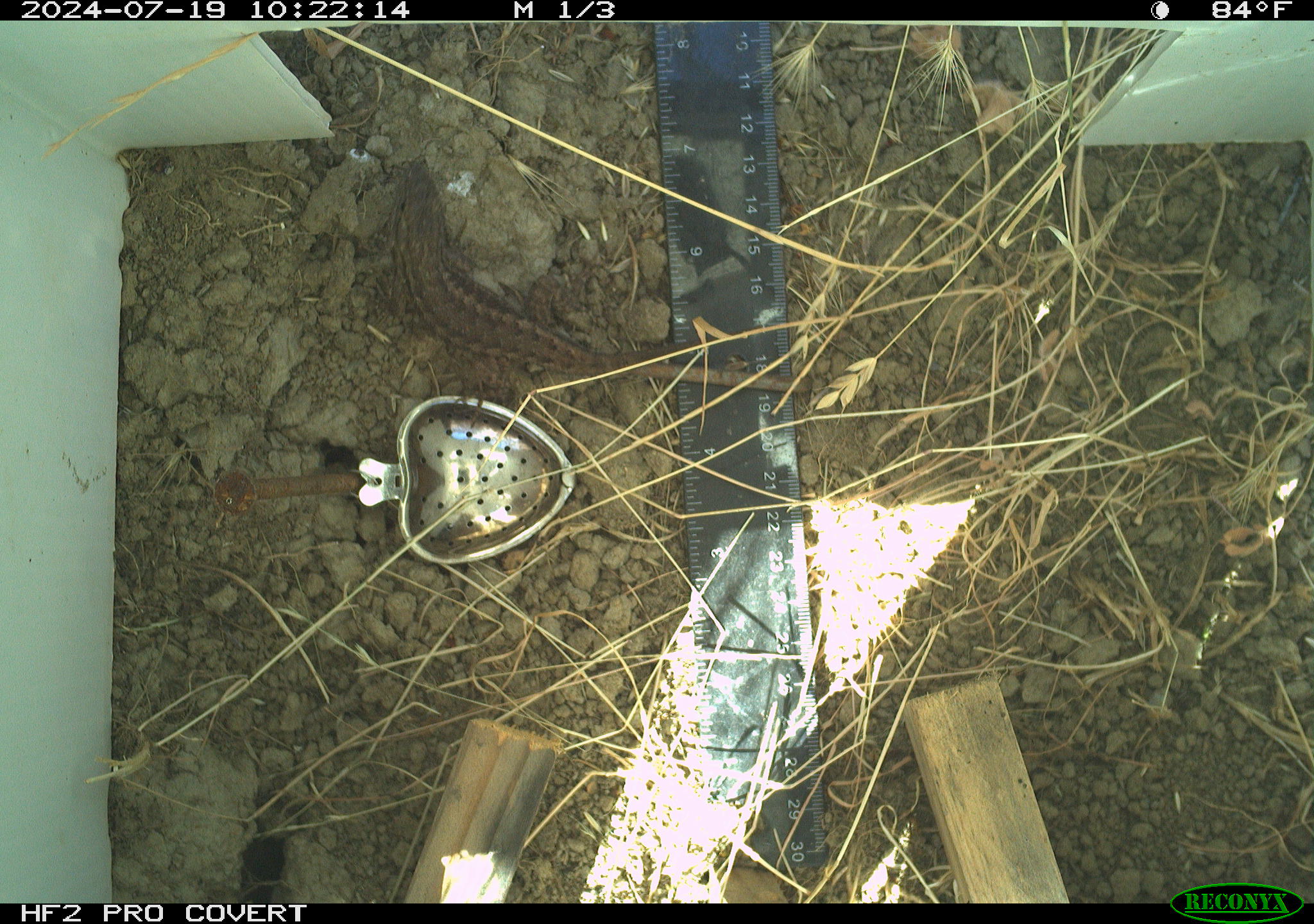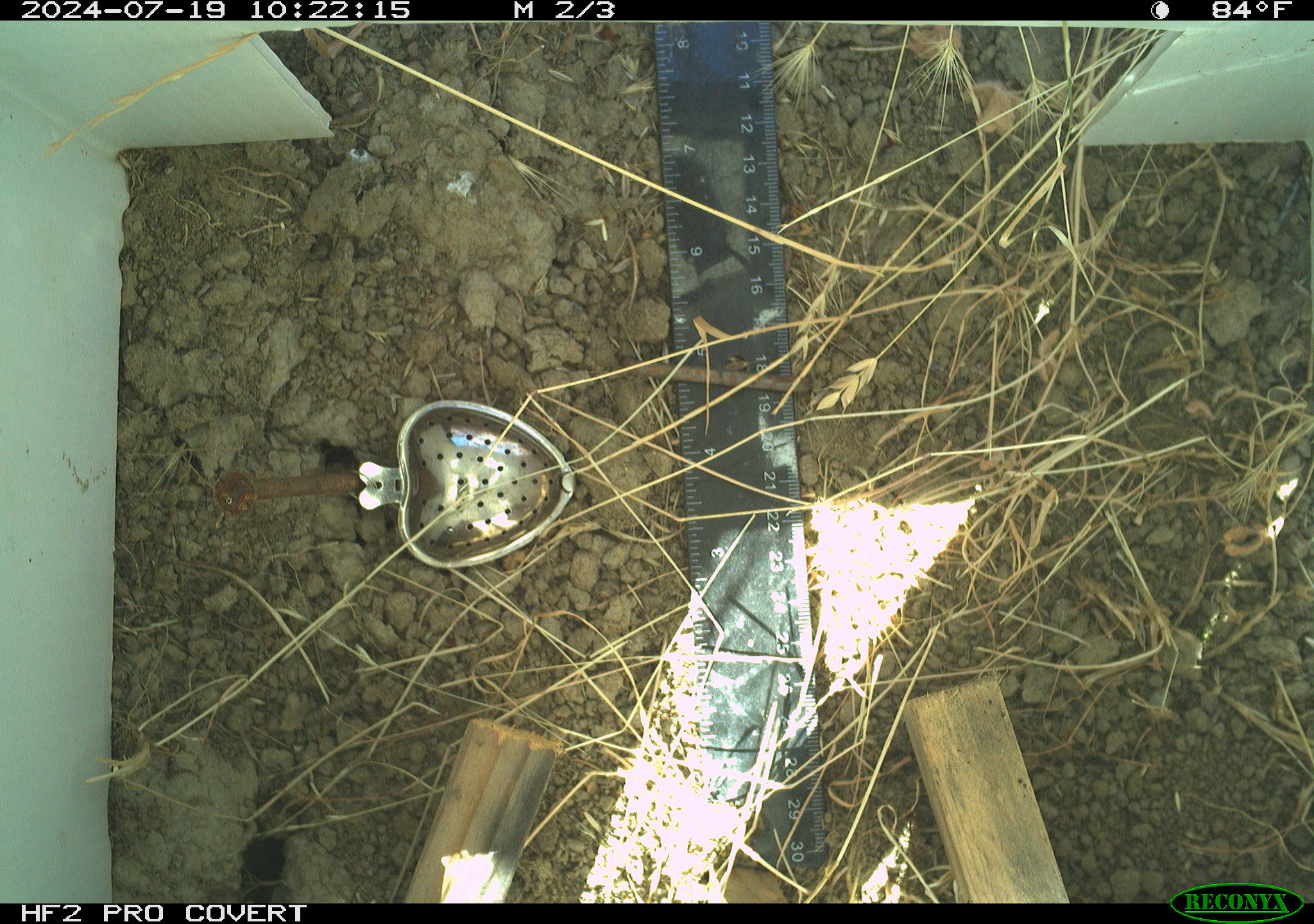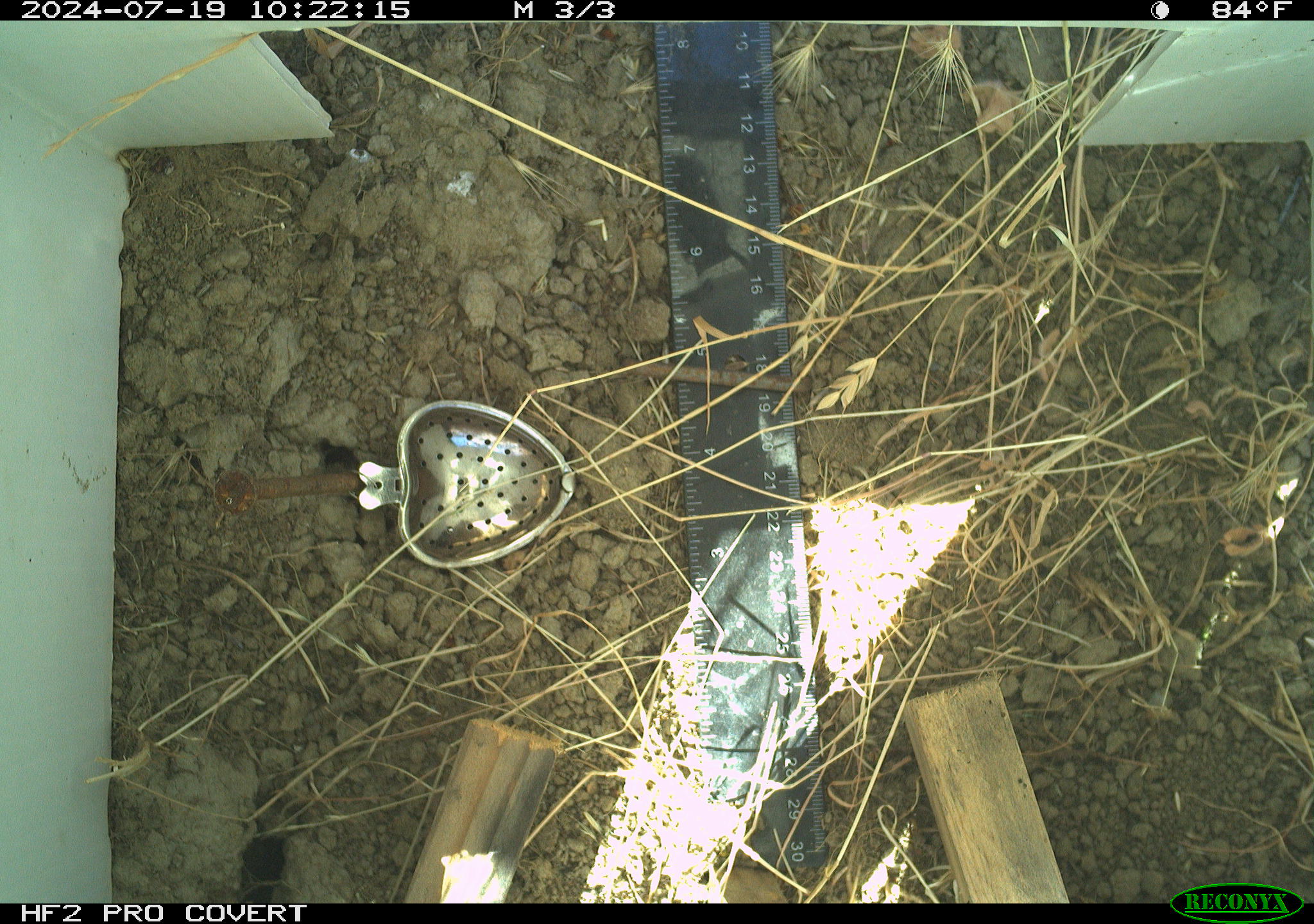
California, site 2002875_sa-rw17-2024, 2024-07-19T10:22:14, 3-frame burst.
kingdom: Animalia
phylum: Chordata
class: Reptilia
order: Squamata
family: Phrynosomatidae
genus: Sceloporus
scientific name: Sceloporus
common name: spiny lizards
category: sceloporus species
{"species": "sceloporus species (spiny lizards) (Sceloporus)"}